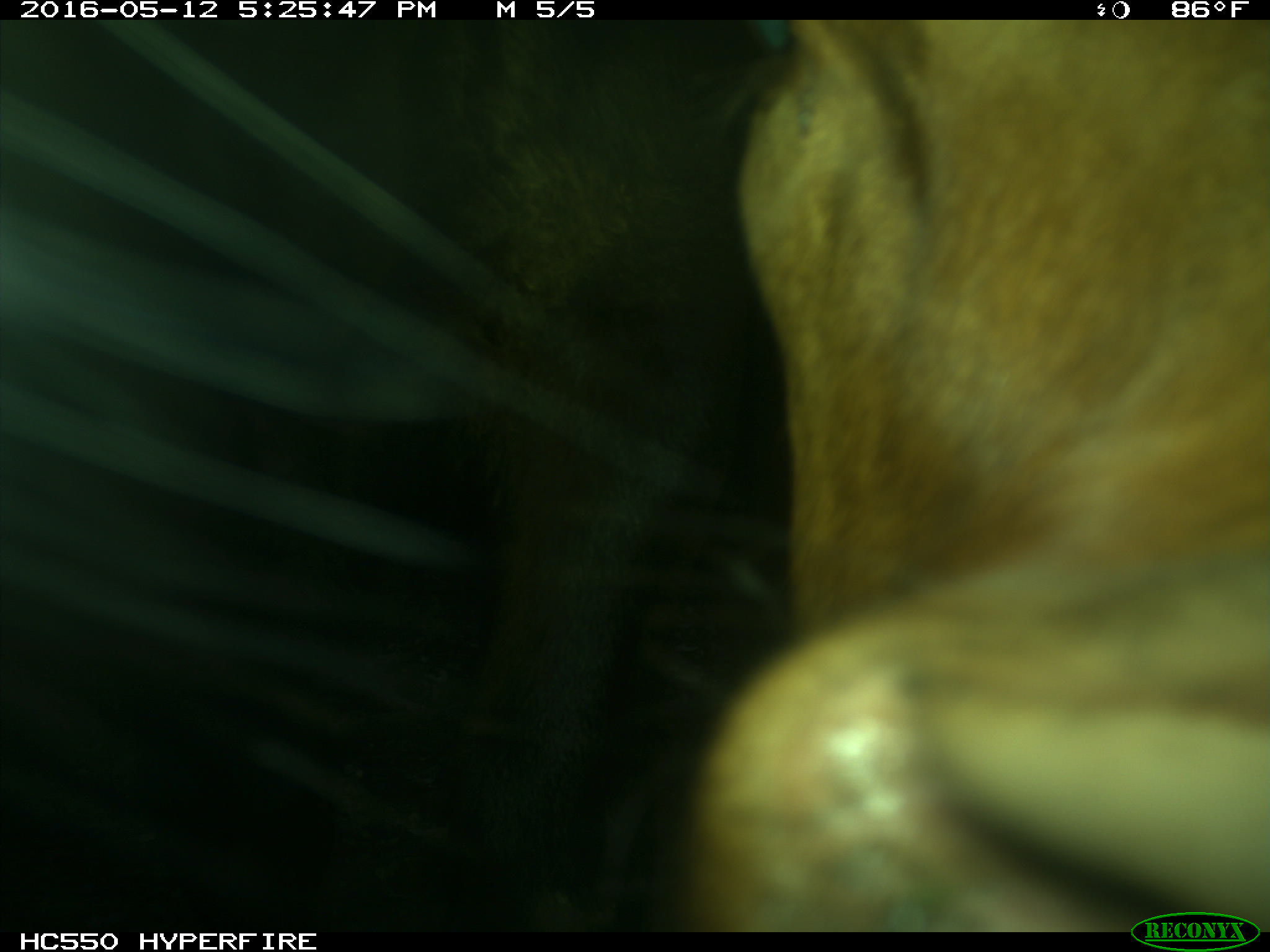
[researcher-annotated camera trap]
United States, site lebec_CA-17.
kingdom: Animalia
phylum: Chordata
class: Mammalia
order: Artiodactyla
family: Bovidae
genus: Bos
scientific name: Bos taurus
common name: domestic cow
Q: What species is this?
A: Bos taurus (domestic cow).